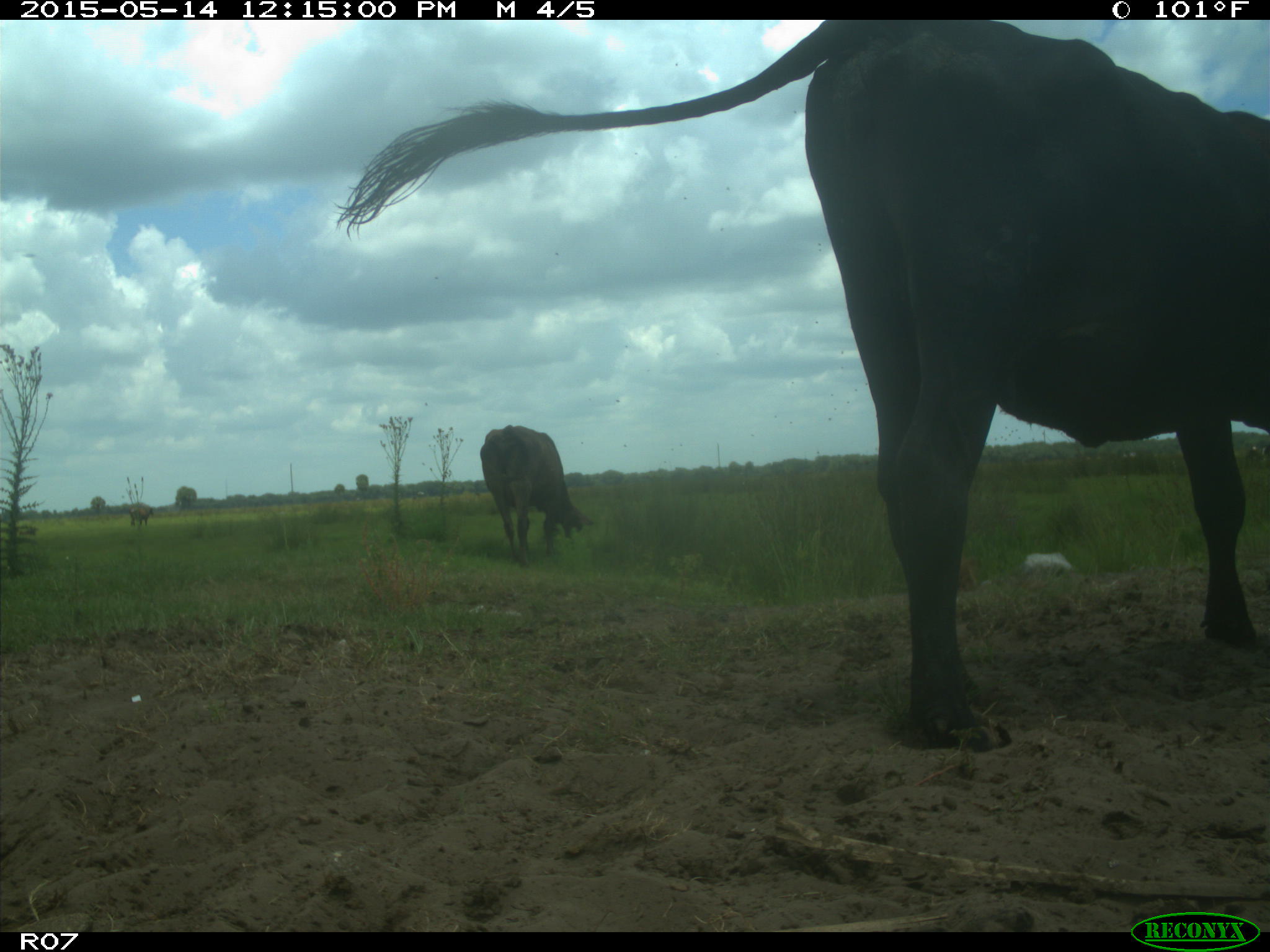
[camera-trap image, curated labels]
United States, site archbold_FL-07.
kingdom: Animalia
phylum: Chordata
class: Mammalia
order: Artiodactyla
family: Bovidae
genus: Bos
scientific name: Bos taurus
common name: domestic cow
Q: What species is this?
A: Bos taurus (domestic cow).